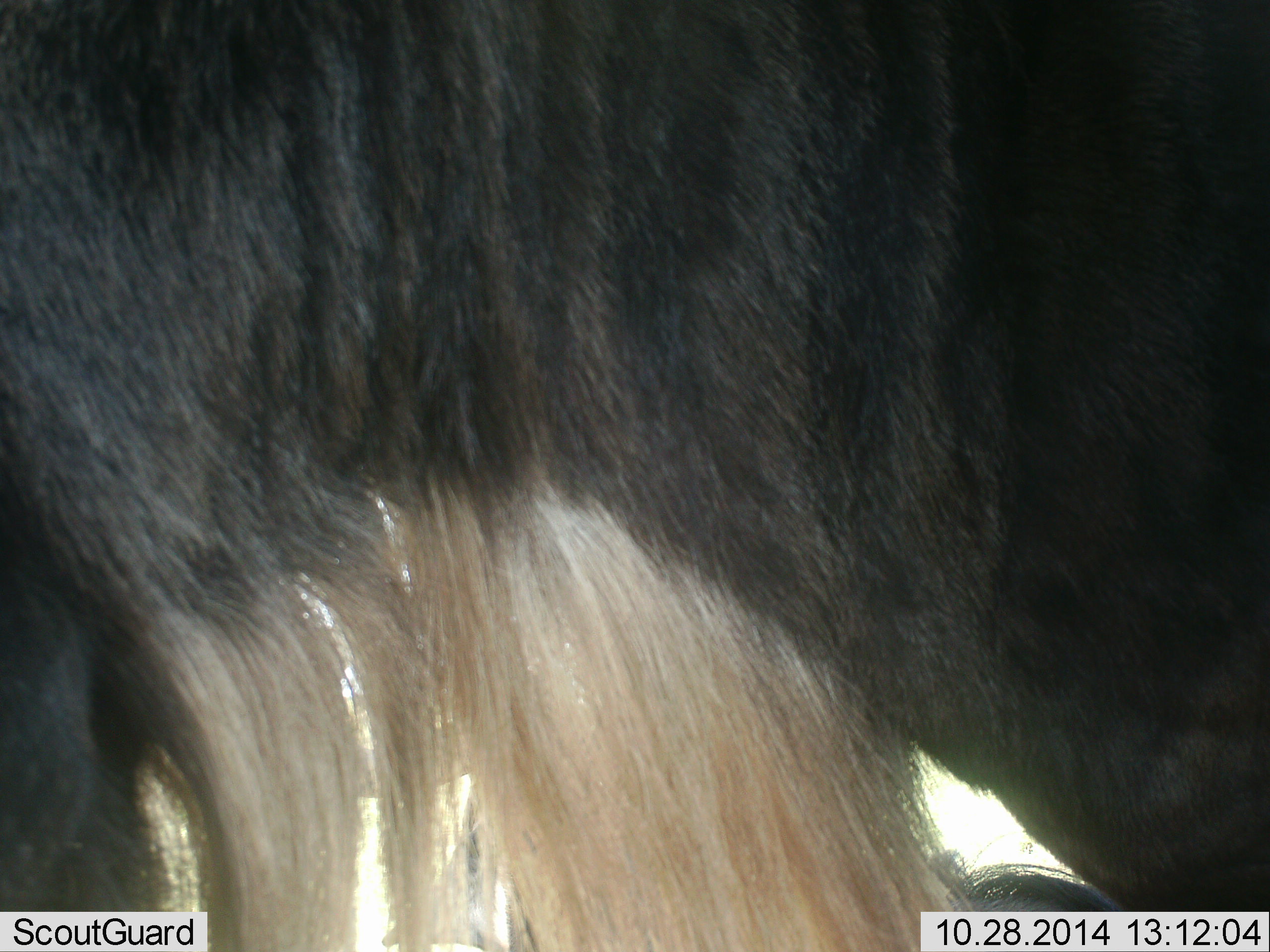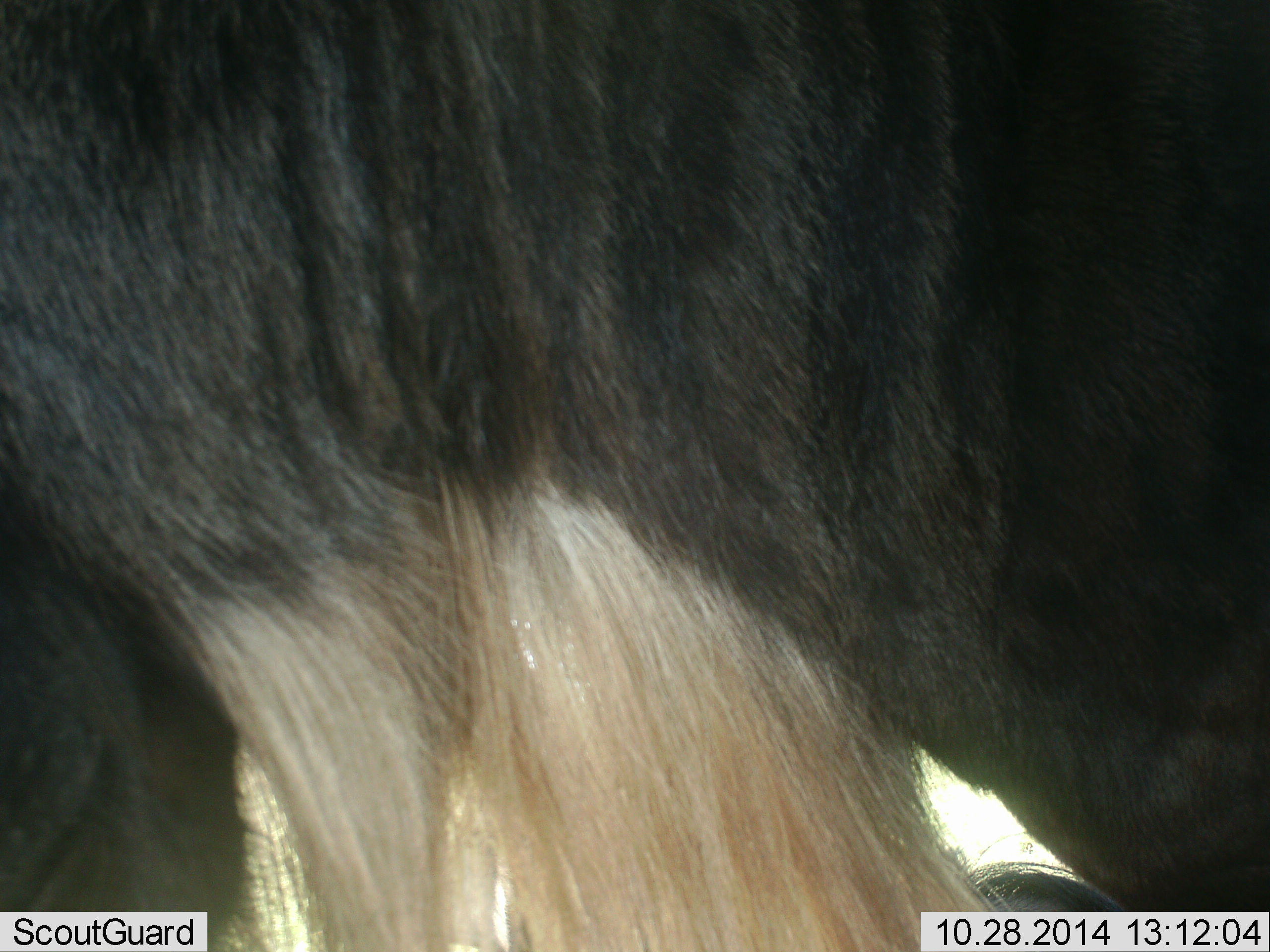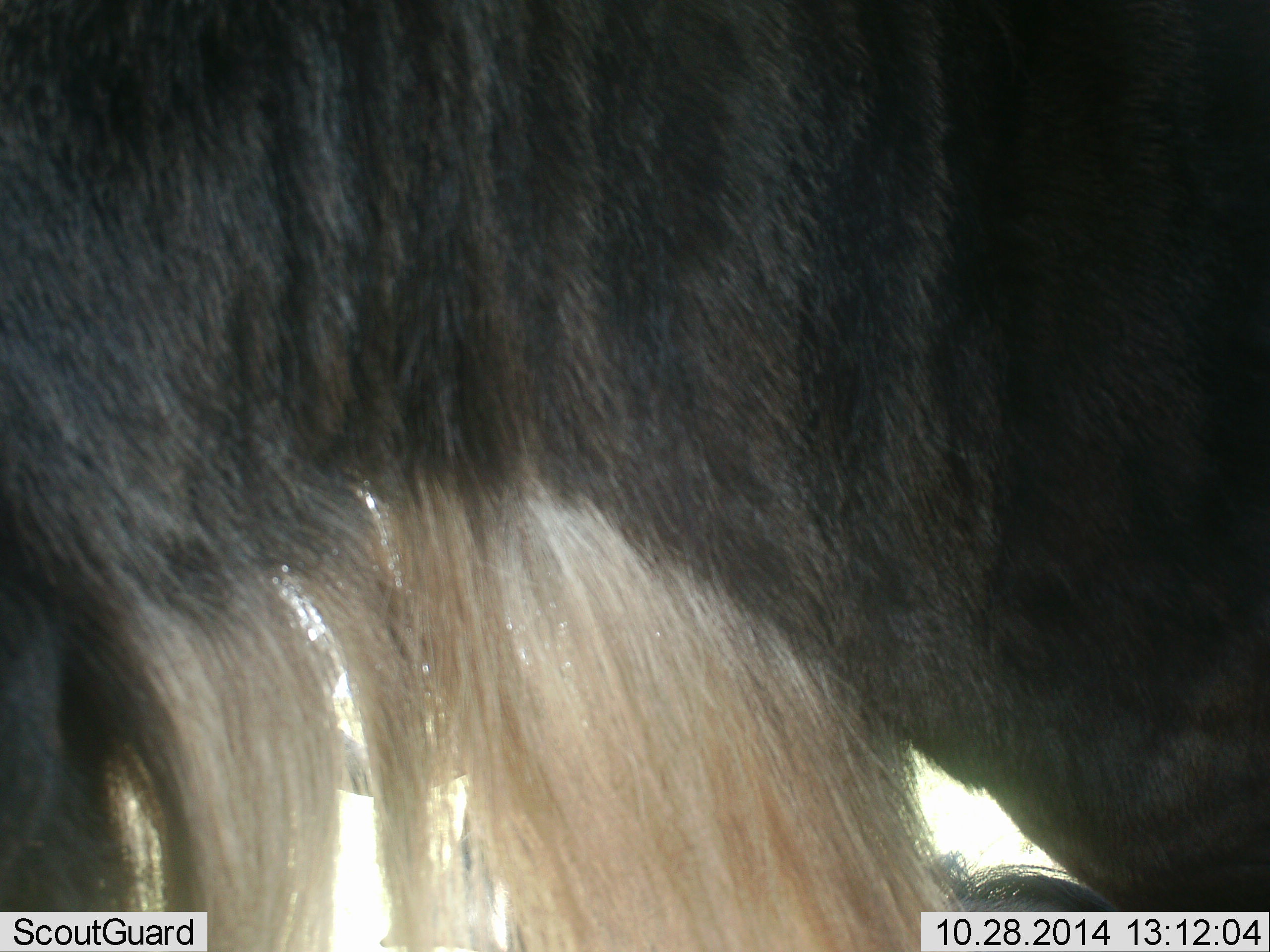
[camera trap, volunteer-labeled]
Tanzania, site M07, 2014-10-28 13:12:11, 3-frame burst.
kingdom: Animalia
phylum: Chordata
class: Mammalia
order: Artiodactyla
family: Bovidae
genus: Connochaetes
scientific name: Connochaetes taurinus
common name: blue wildebeest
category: wildebeest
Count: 1.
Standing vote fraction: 60%.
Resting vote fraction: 10%.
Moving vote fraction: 10%.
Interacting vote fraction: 0%.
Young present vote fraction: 0%.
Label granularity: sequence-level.